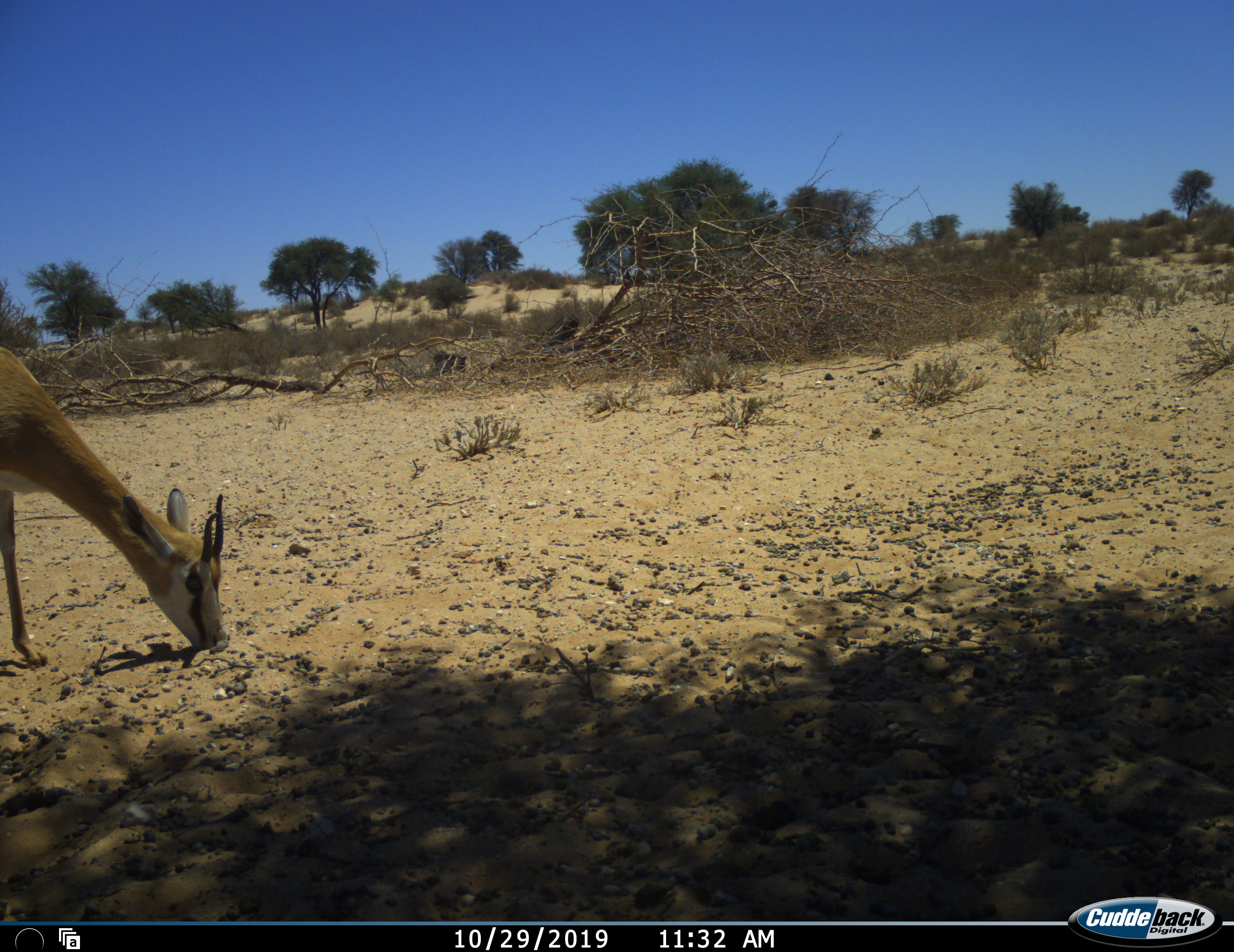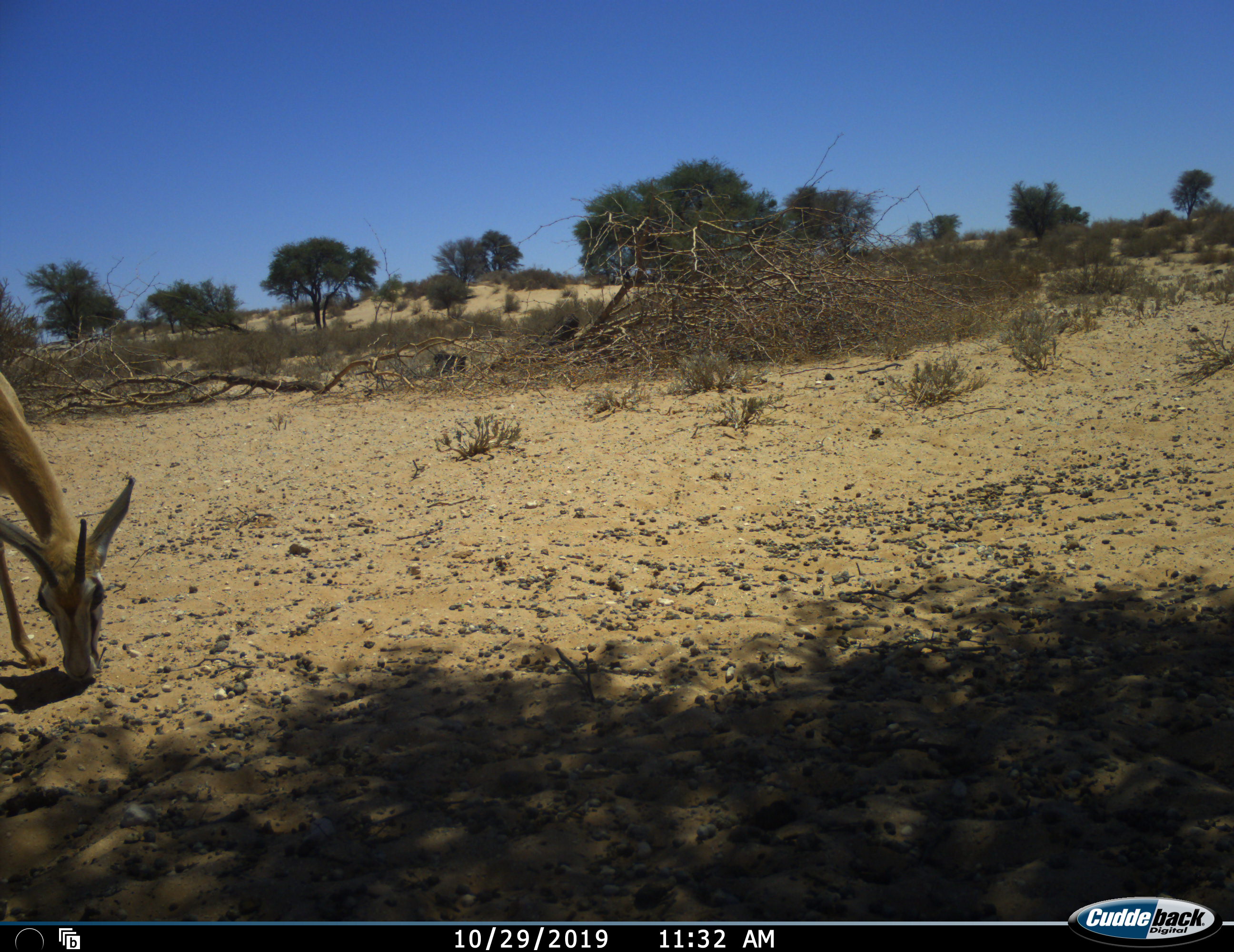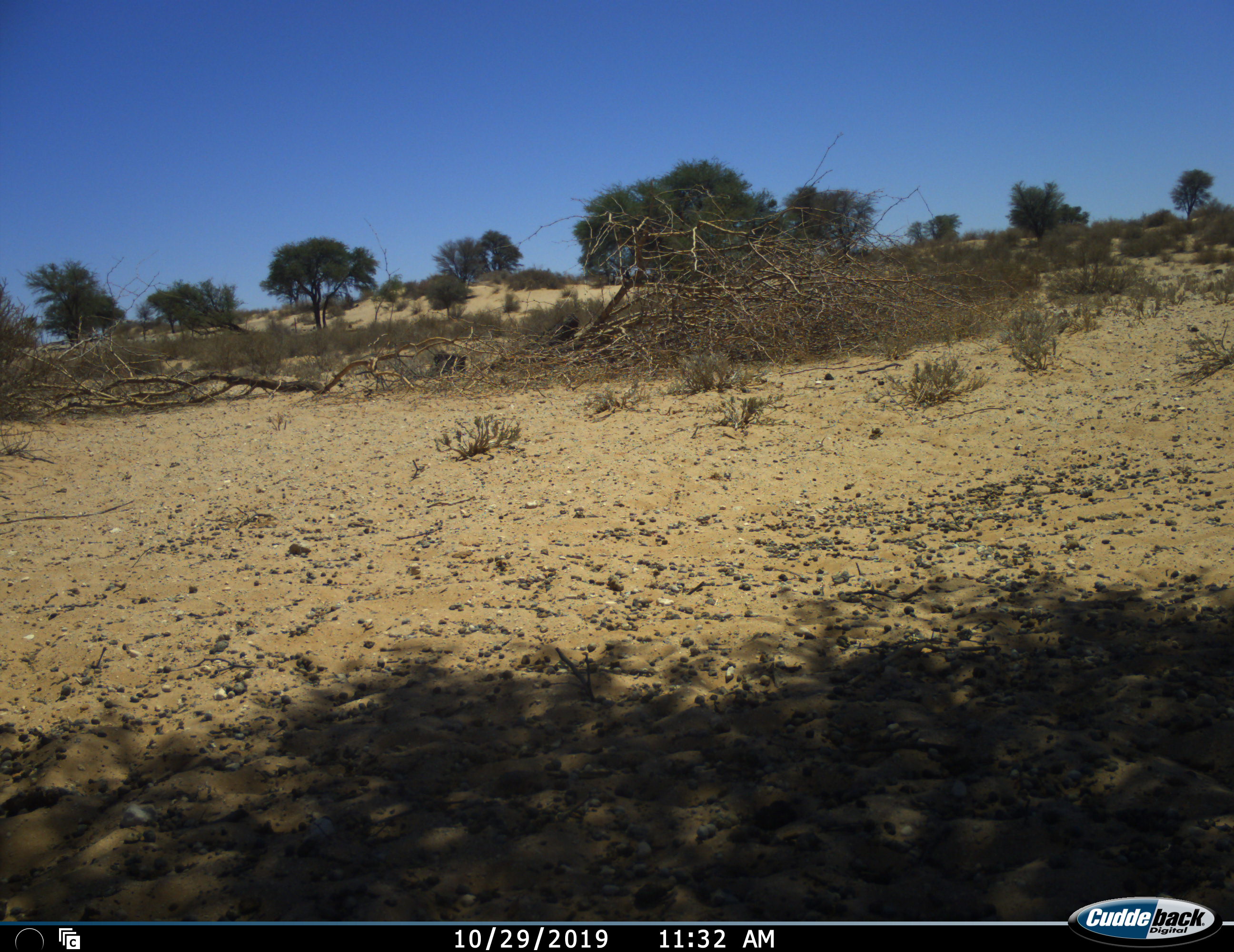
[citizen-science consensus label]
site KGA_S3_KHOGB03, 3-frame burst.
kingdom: Animalia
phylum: Chordata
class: Mammalia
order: Artiodactyla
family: Bovidae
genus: Antidorcas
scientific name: Antidorcas marsupialis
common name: springbok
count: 1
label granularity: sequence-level